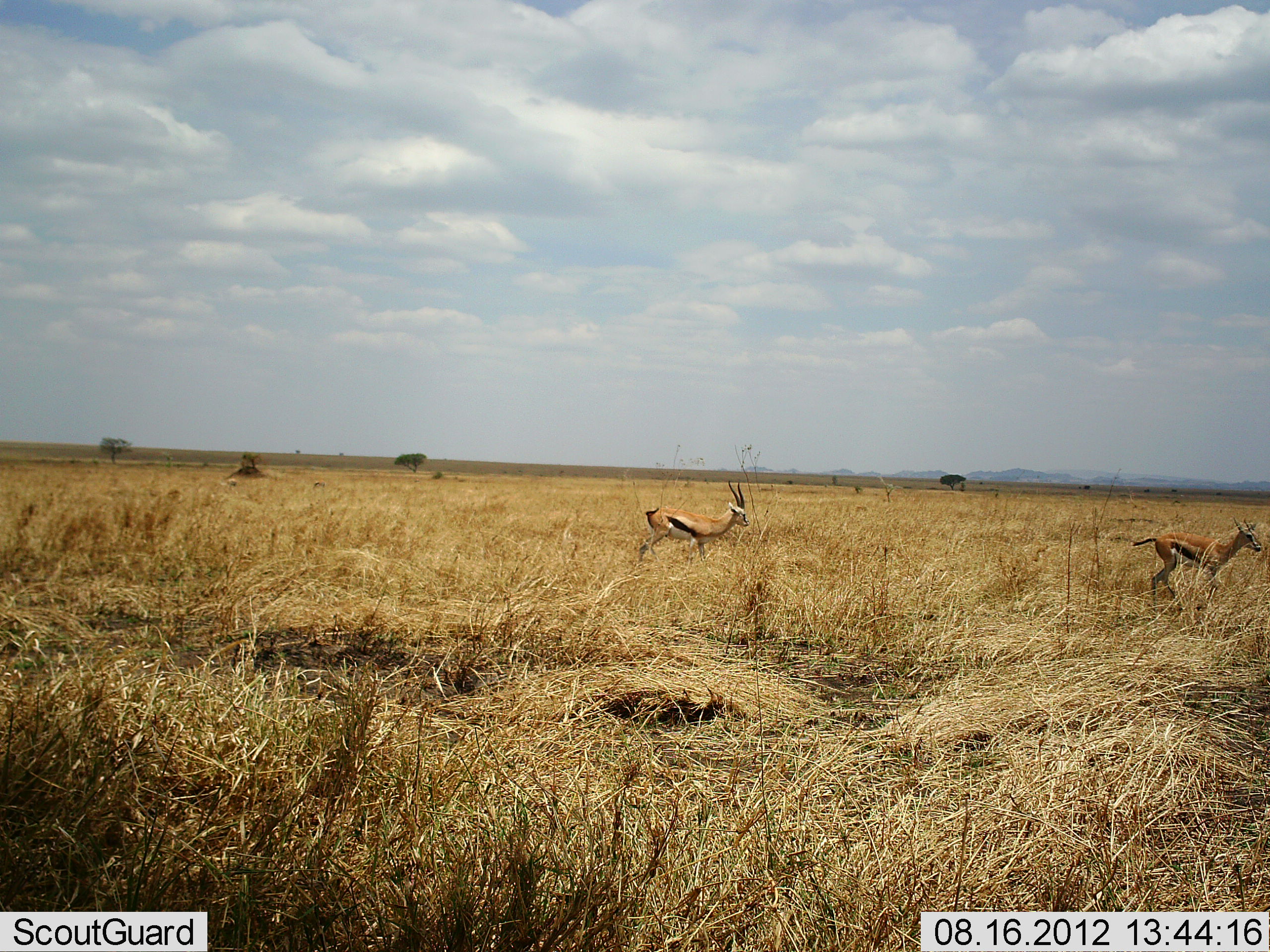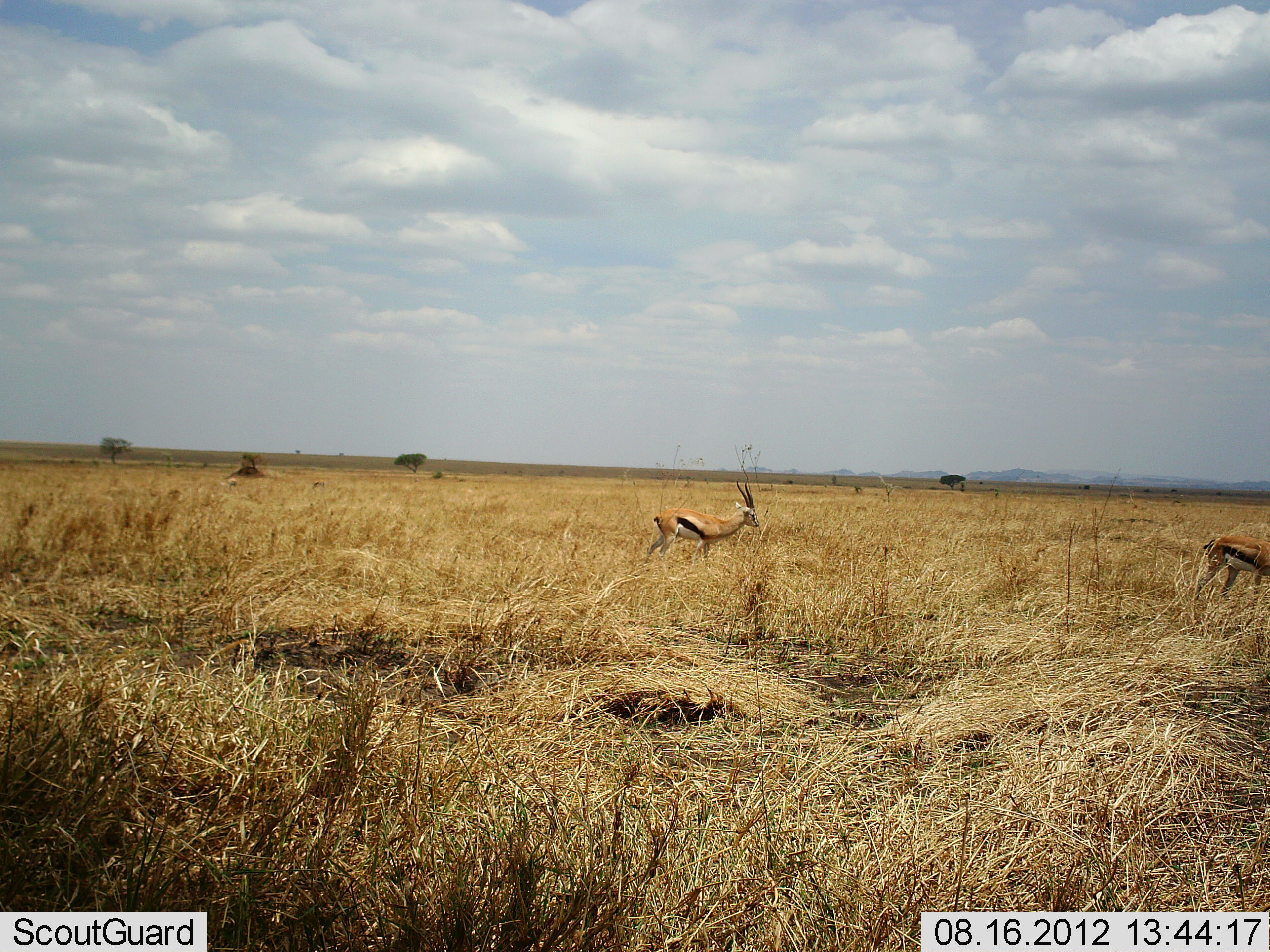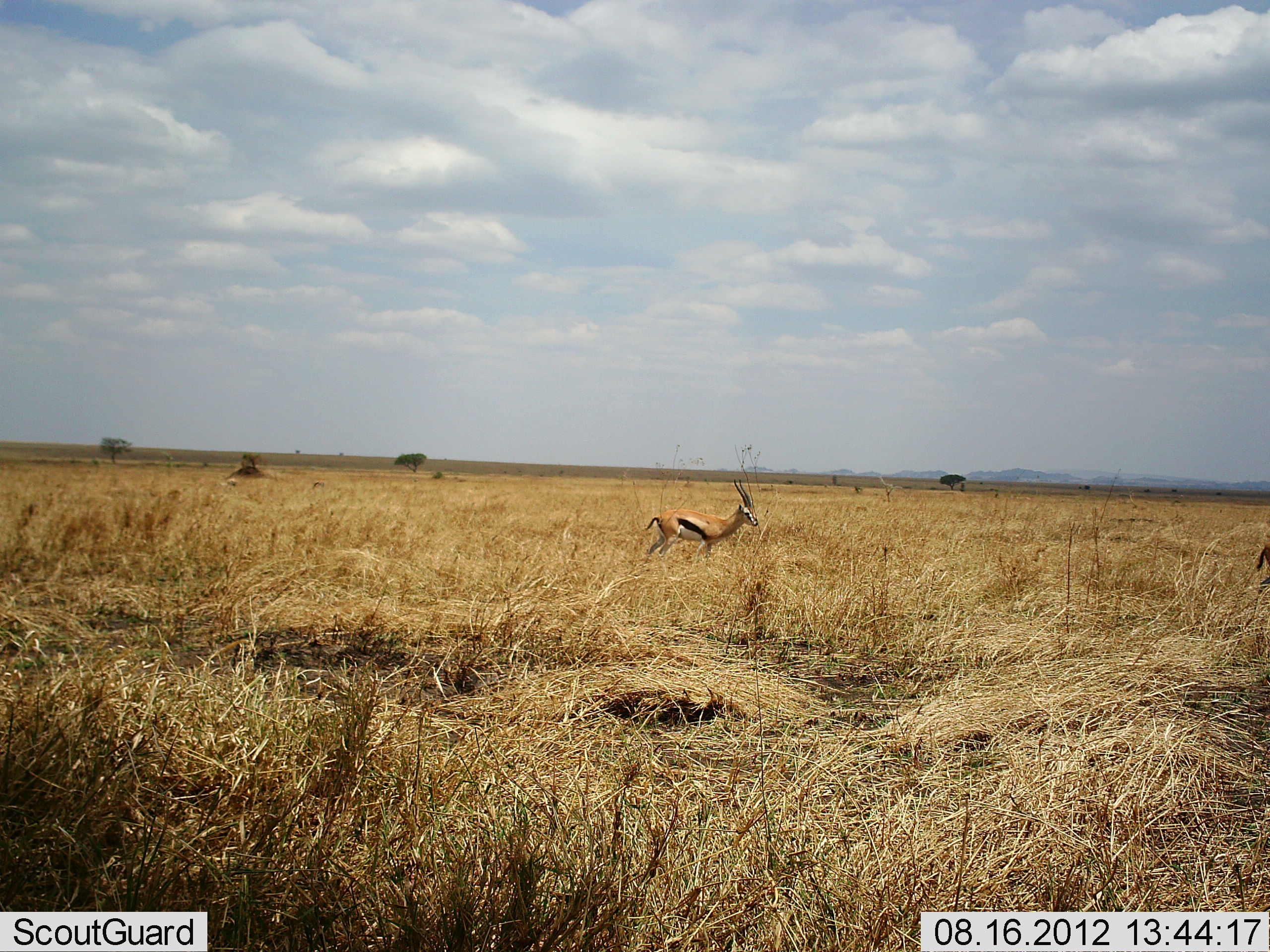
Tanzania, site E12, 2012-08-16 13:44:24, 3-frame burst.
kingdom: Animalia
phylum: Chordata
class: Mammalia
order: Artiodactyla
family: Bovidae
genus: Eudorcas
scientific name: Eudorcas thomsonii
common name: thomson's gazelle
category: gazellethomsons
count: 2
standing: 20%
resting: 0%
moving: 90%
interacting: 0%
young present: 0%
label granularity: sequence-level